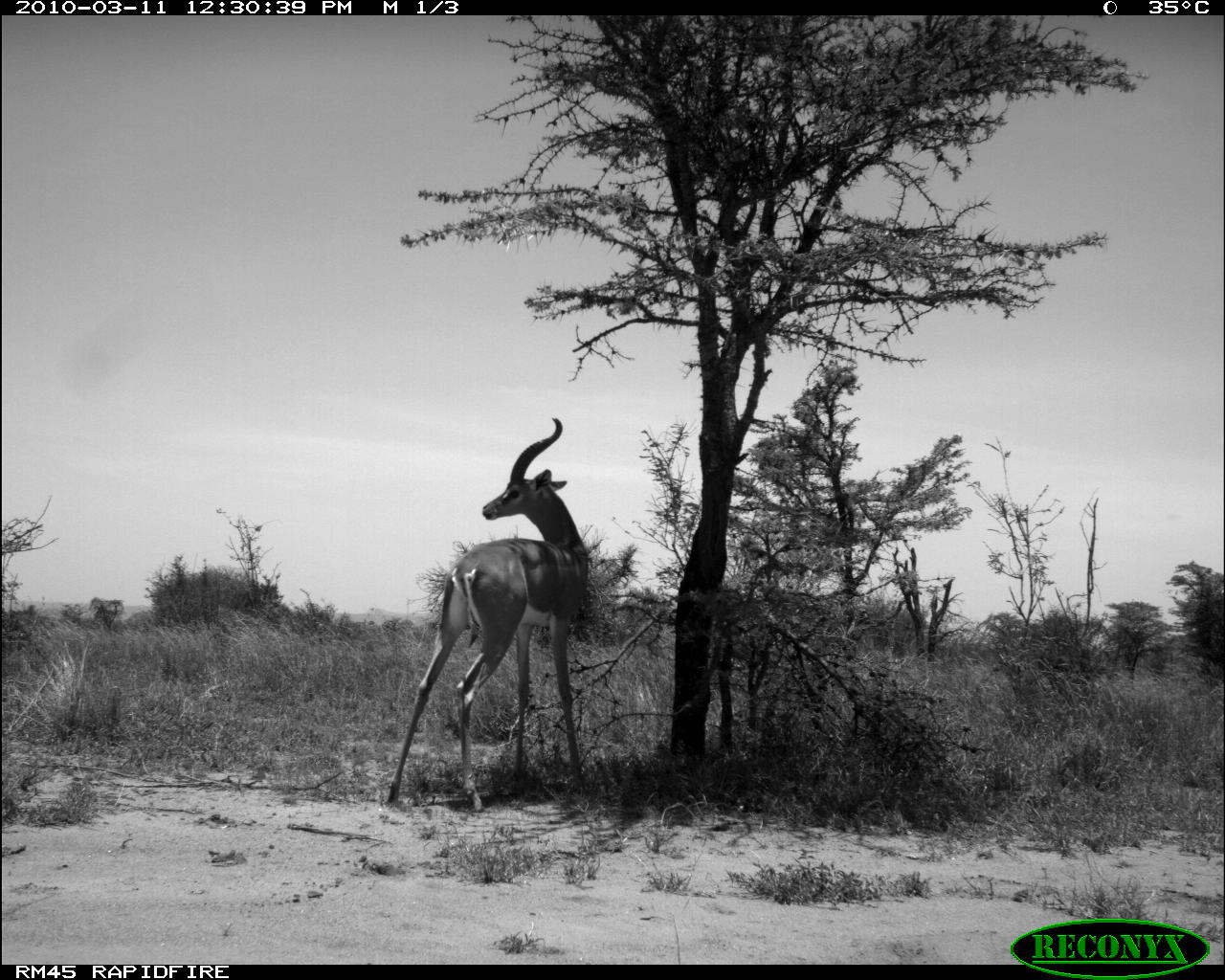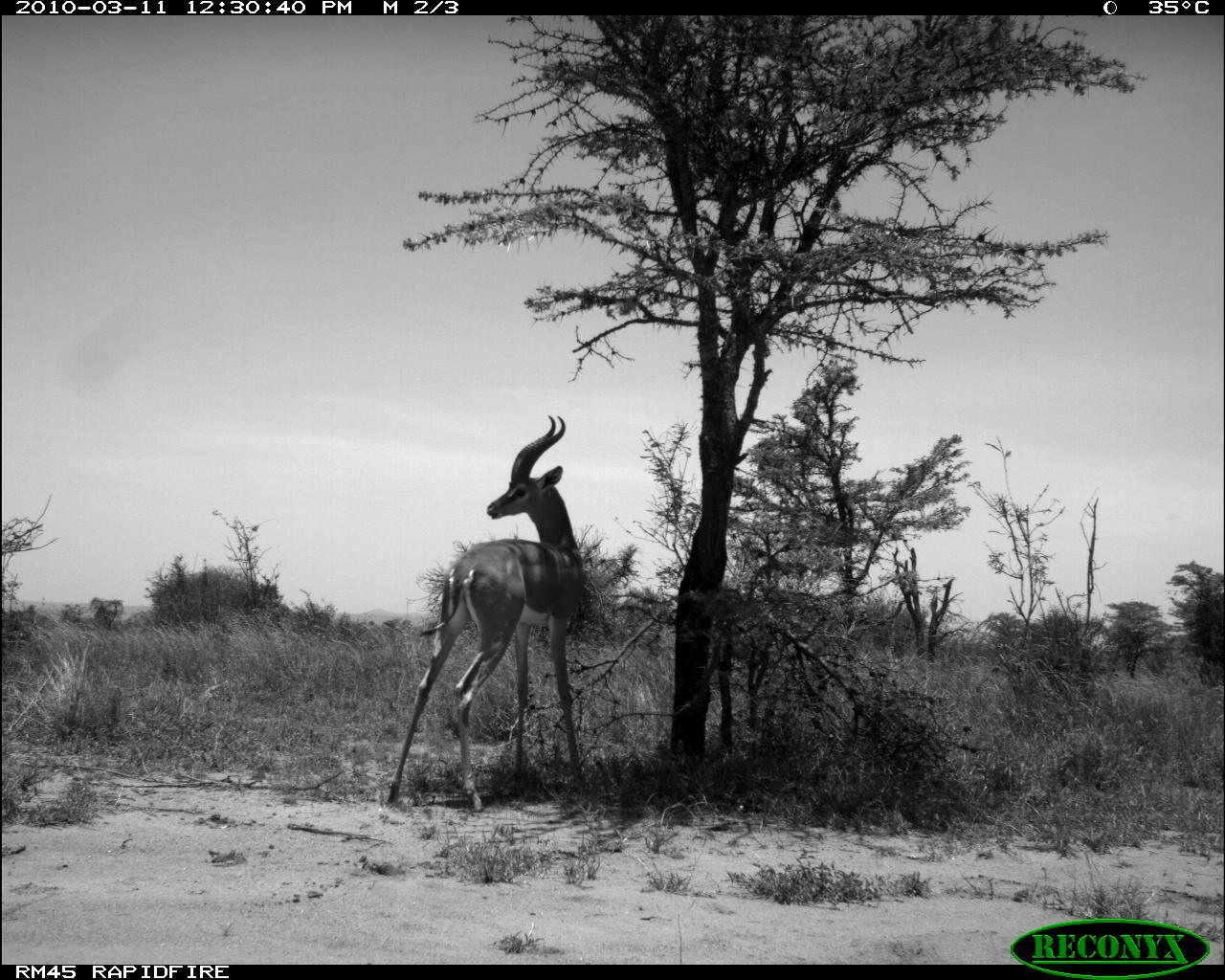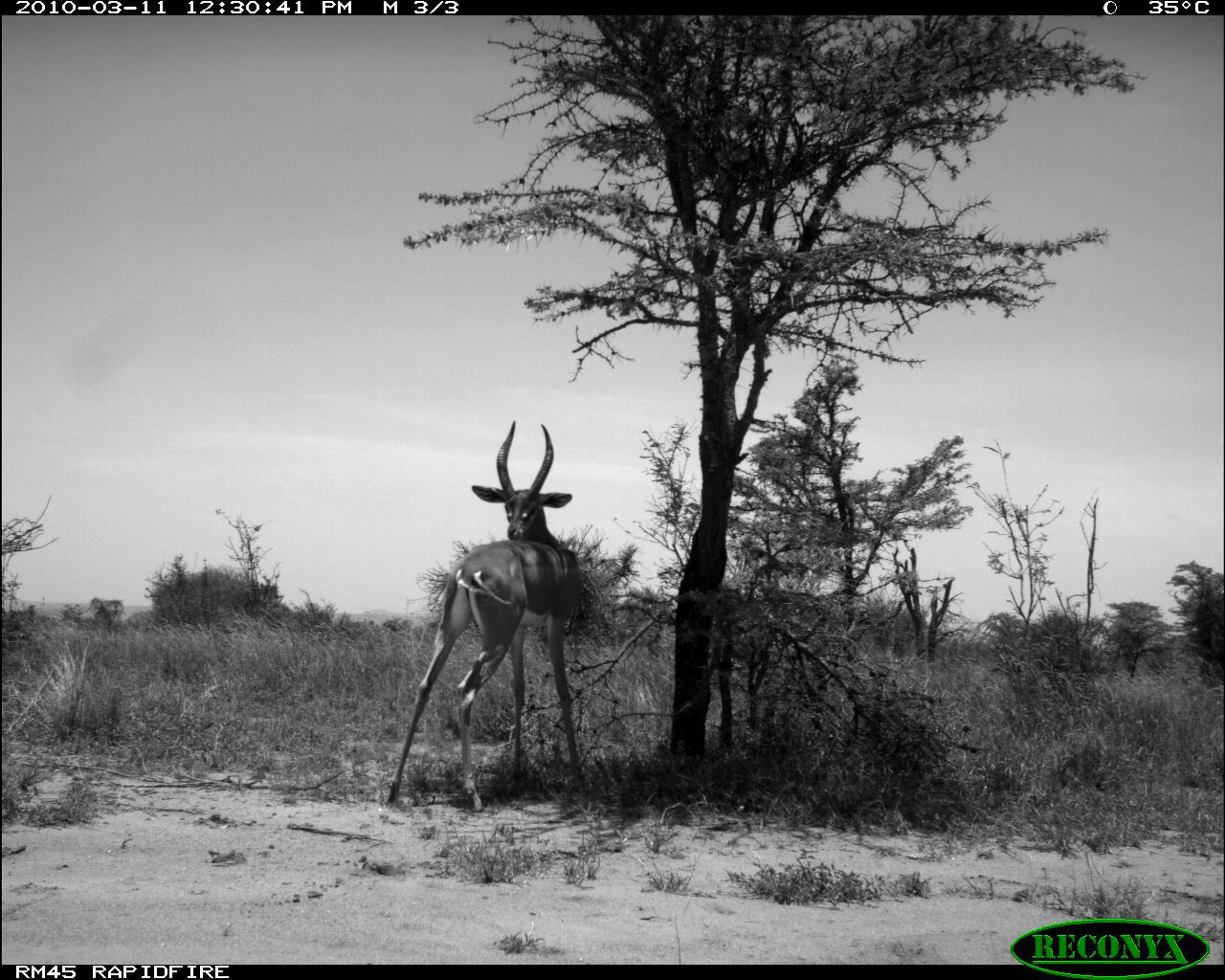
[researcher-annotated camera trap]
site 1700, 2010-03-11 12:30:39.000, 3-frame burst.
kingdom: Animalia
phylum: Chordata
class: Mammalia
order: Artiodactyla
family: Bovidae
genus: Litocranius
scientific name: Litocranius walleri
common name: gerenuk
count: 1